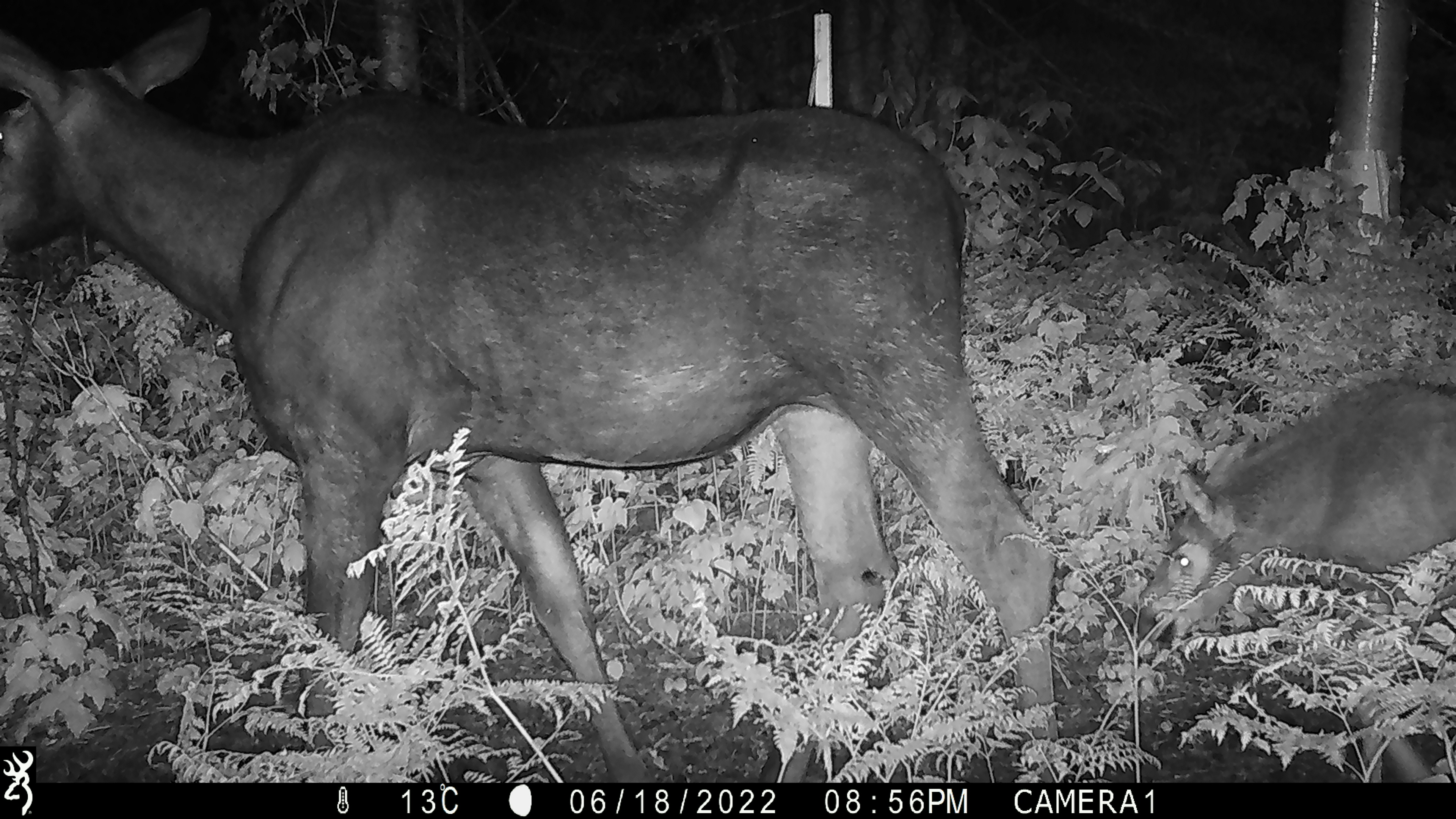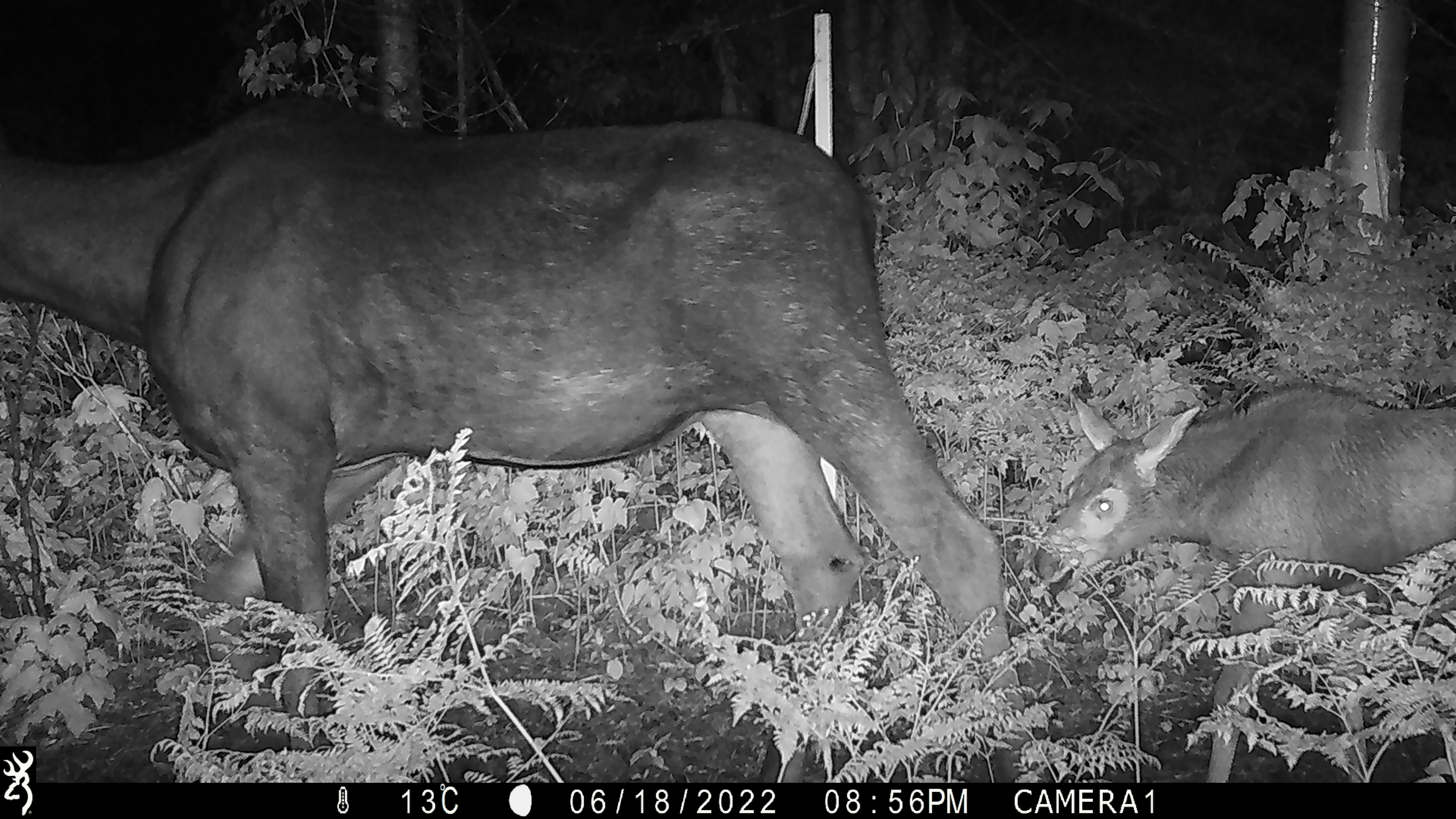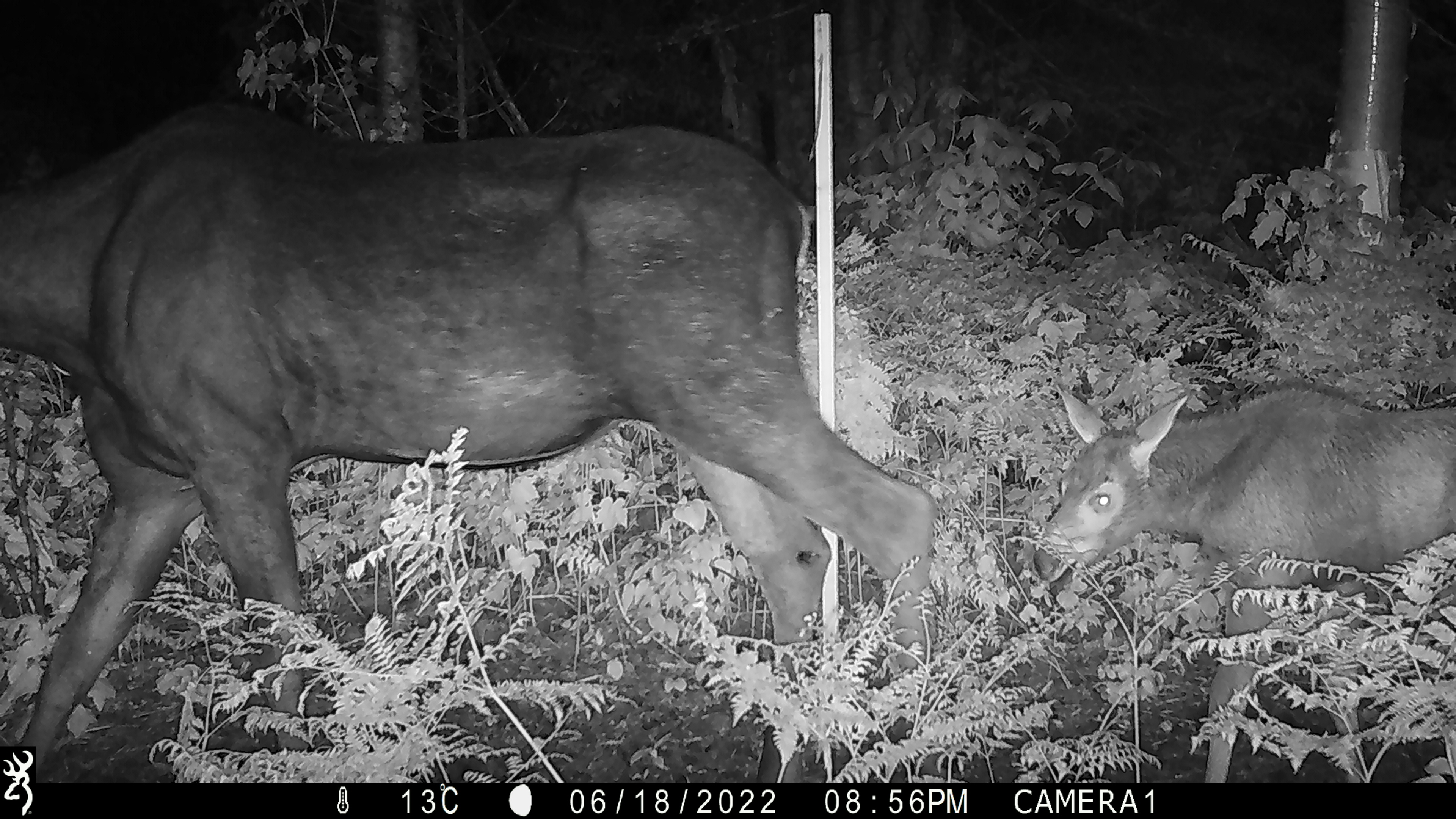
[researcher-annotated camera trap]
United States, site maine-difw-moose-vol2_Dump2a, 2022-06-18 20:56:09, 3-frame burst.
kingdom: Animalia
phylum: Chordata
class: Mammalia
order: Artiodactyla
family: Cervidae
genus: Alces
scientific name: Alces alces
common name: moose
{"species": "moose (Alces alces)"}